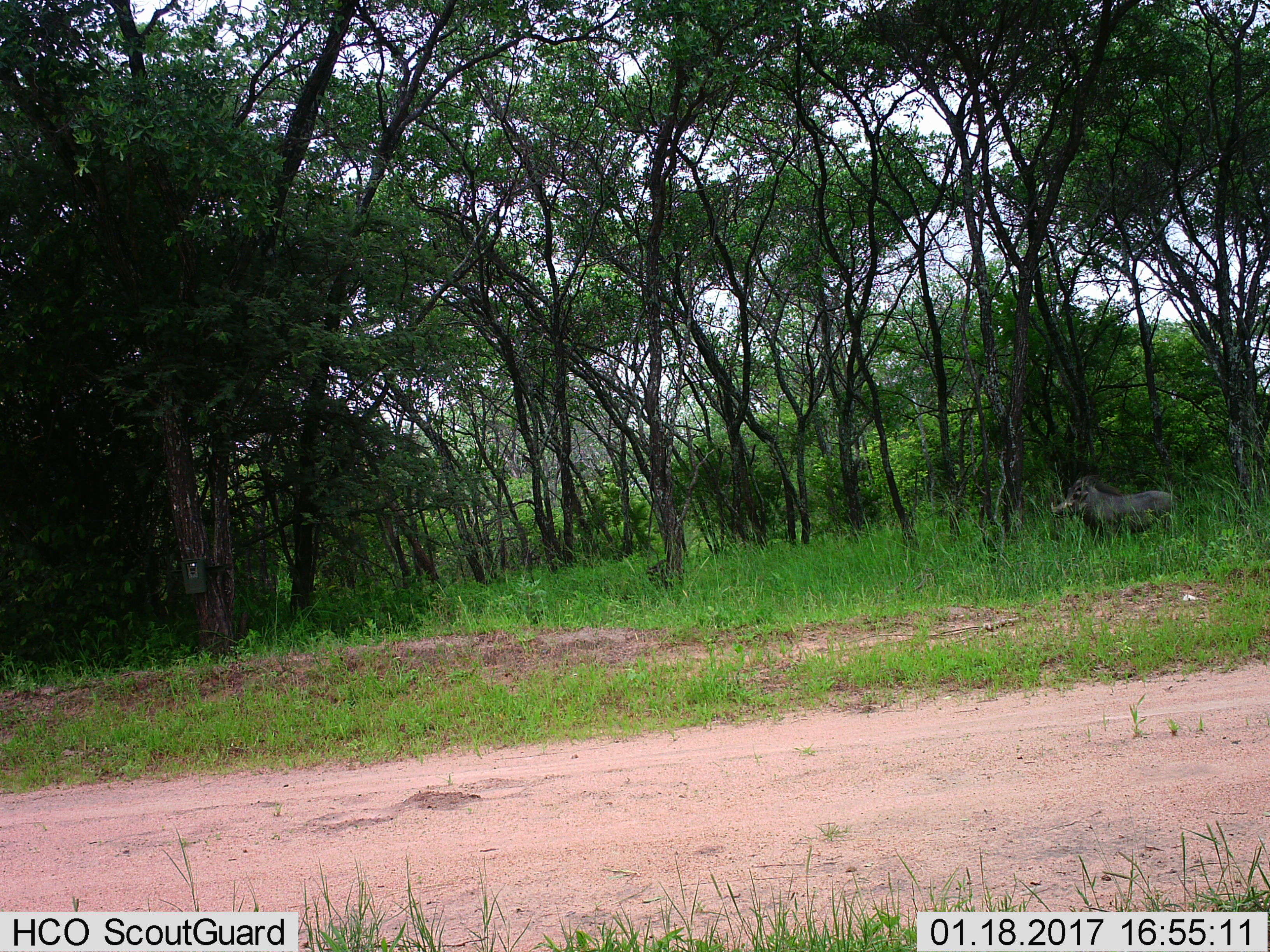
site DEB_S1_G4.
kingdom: Animalia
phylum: Chordata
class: Mammalia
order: Artiodactyla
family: Suidae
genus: Phacochoerus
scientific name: Phacochoerus africanus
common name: warthog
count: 1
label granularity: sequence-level